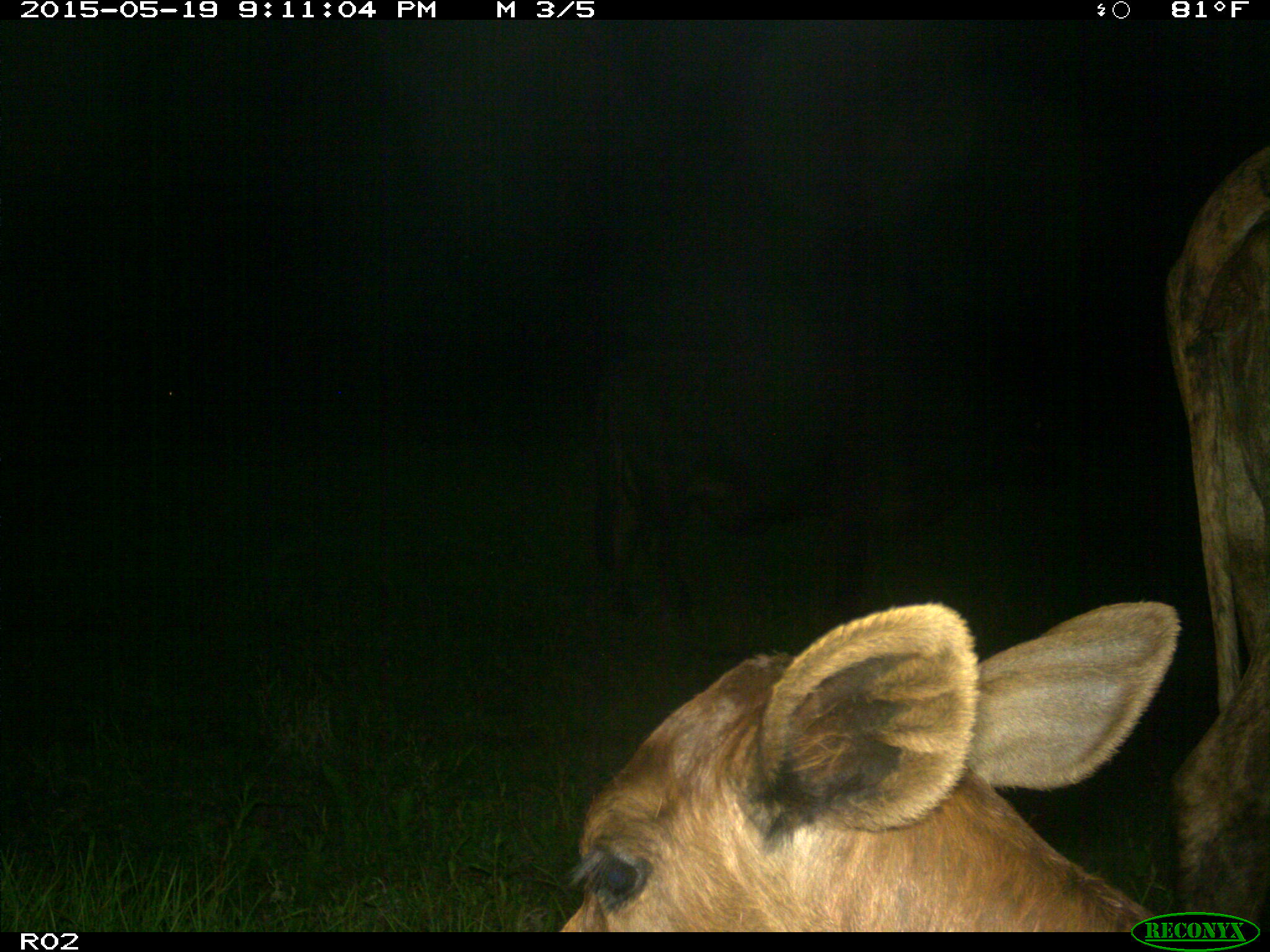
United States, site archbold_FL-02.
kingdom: Animalia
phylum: Chordata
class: Mammalia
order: Artiodactyla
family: Bovidae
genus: Bos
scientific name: Bos taurus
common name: domestic cow